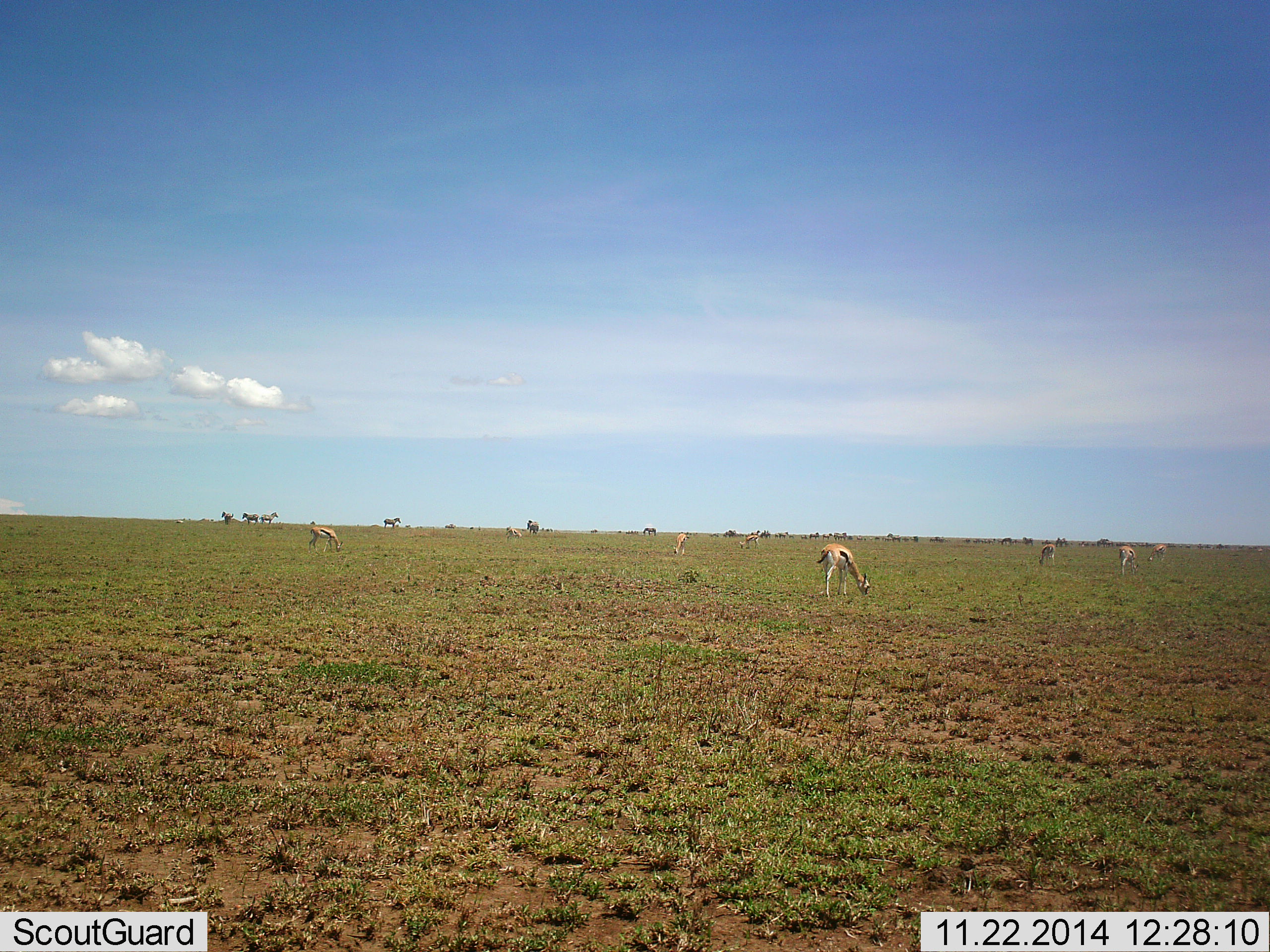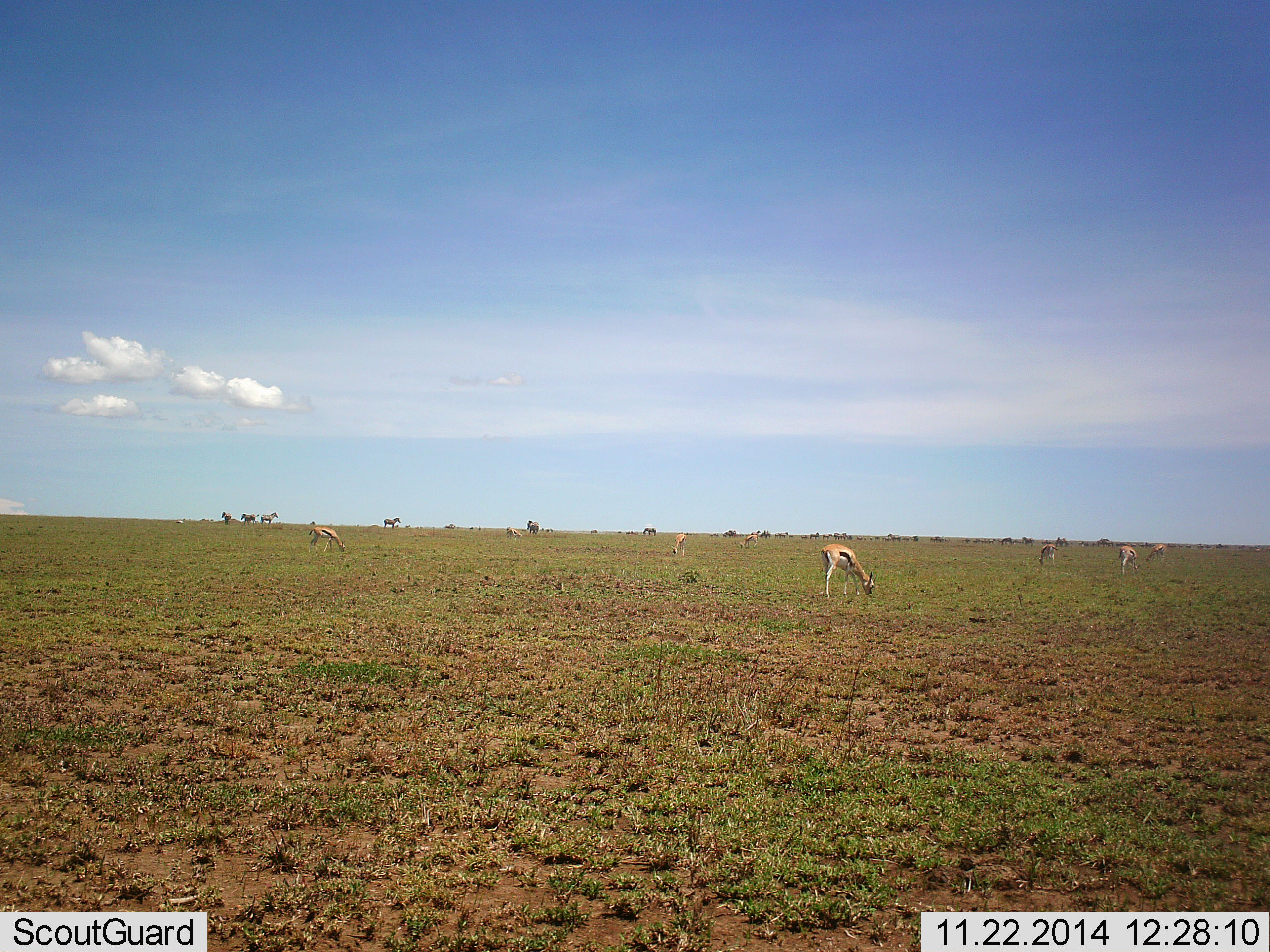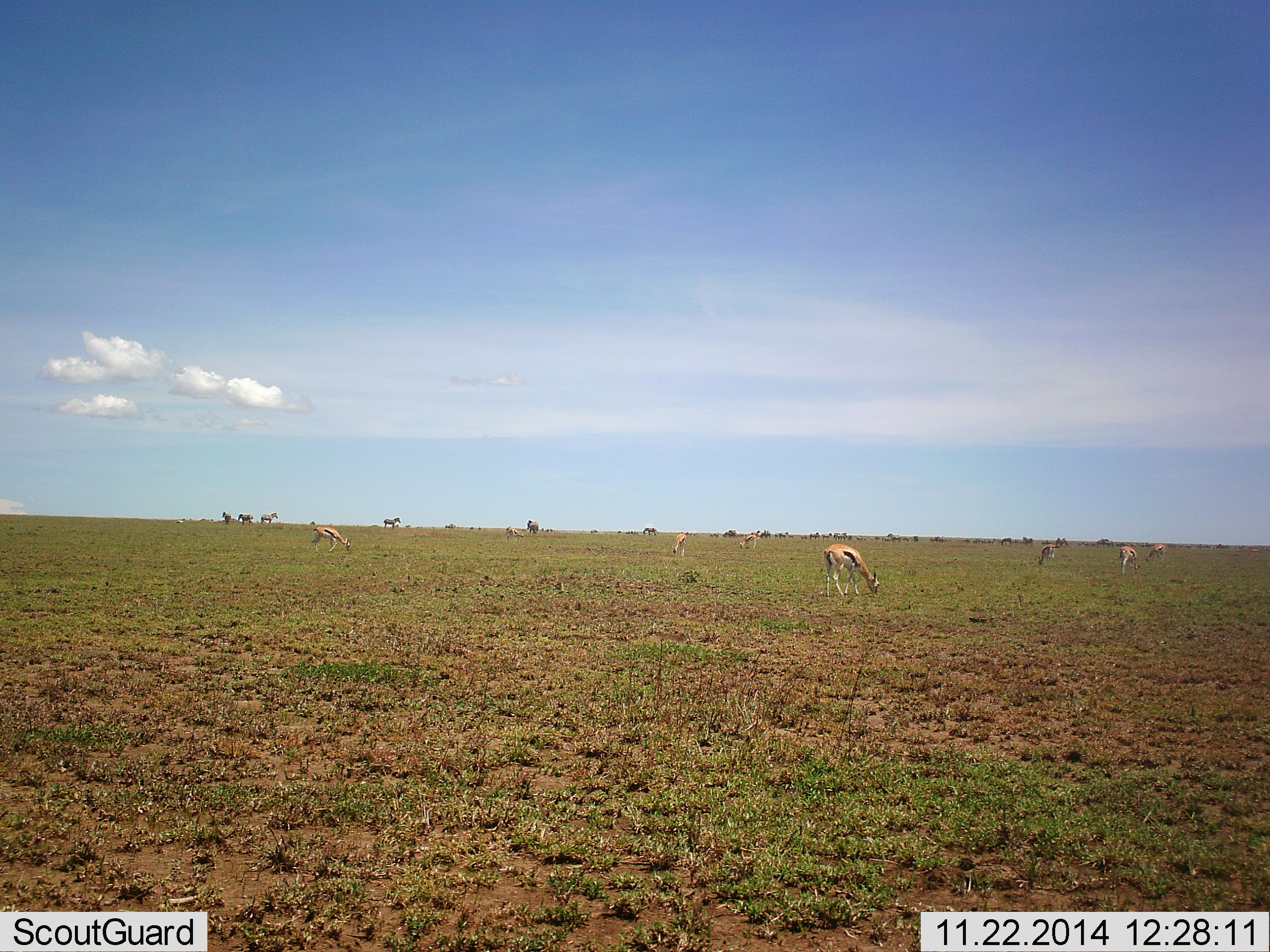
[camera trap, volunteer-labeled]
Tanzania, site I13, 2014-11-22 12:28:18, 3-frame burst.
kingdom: Animalia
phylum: Chordata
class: Mammalia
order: Artiodactyla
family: Bovidae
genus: Eudorcas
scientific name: Eudorcas thomsonii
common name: thomson's gazelle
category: gazellethomsons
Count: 7.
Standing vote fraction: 23%.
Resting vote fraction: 0%.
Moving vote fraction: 8%.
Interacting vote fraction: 0%.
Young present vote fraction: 0%.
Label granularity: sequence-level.